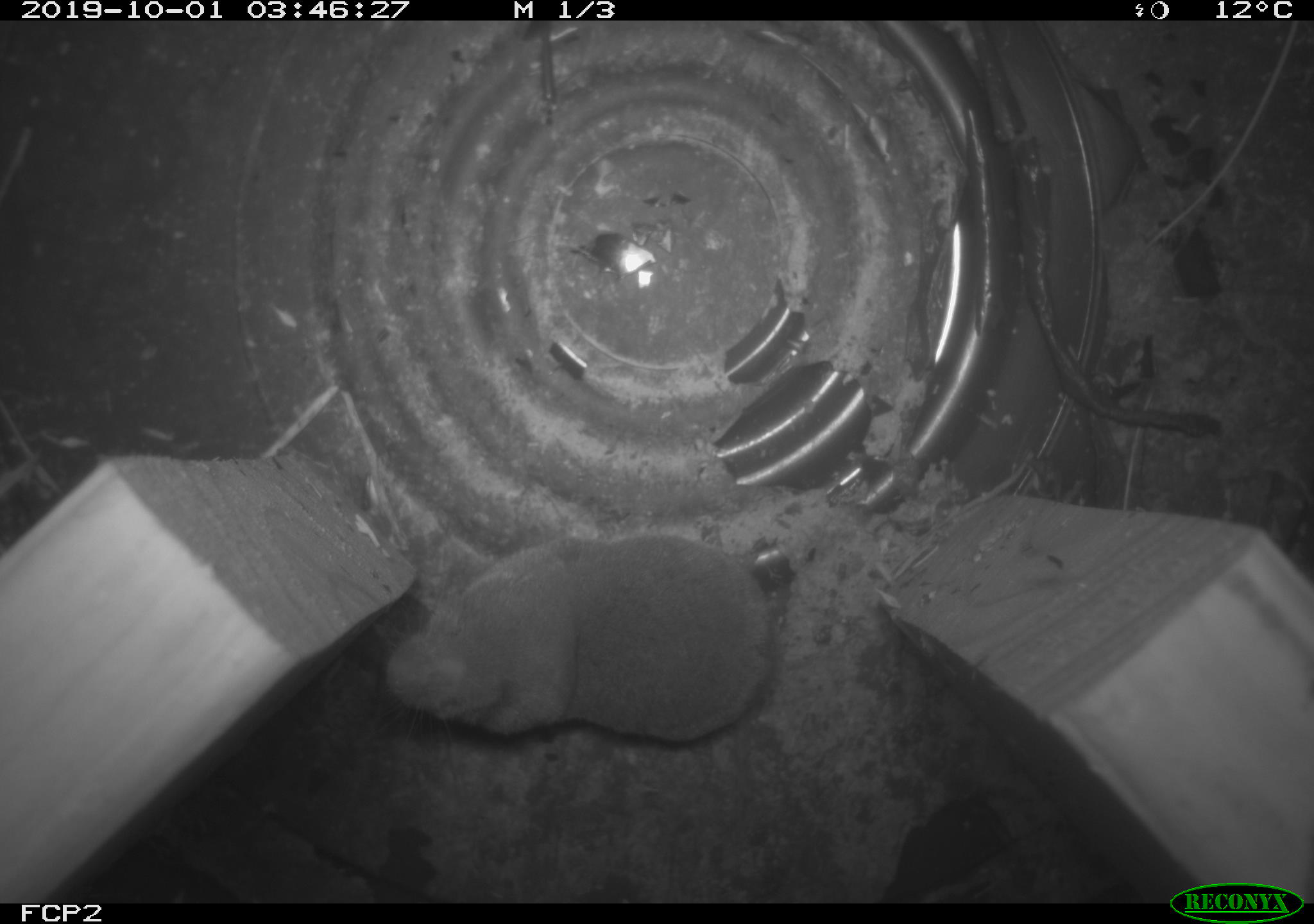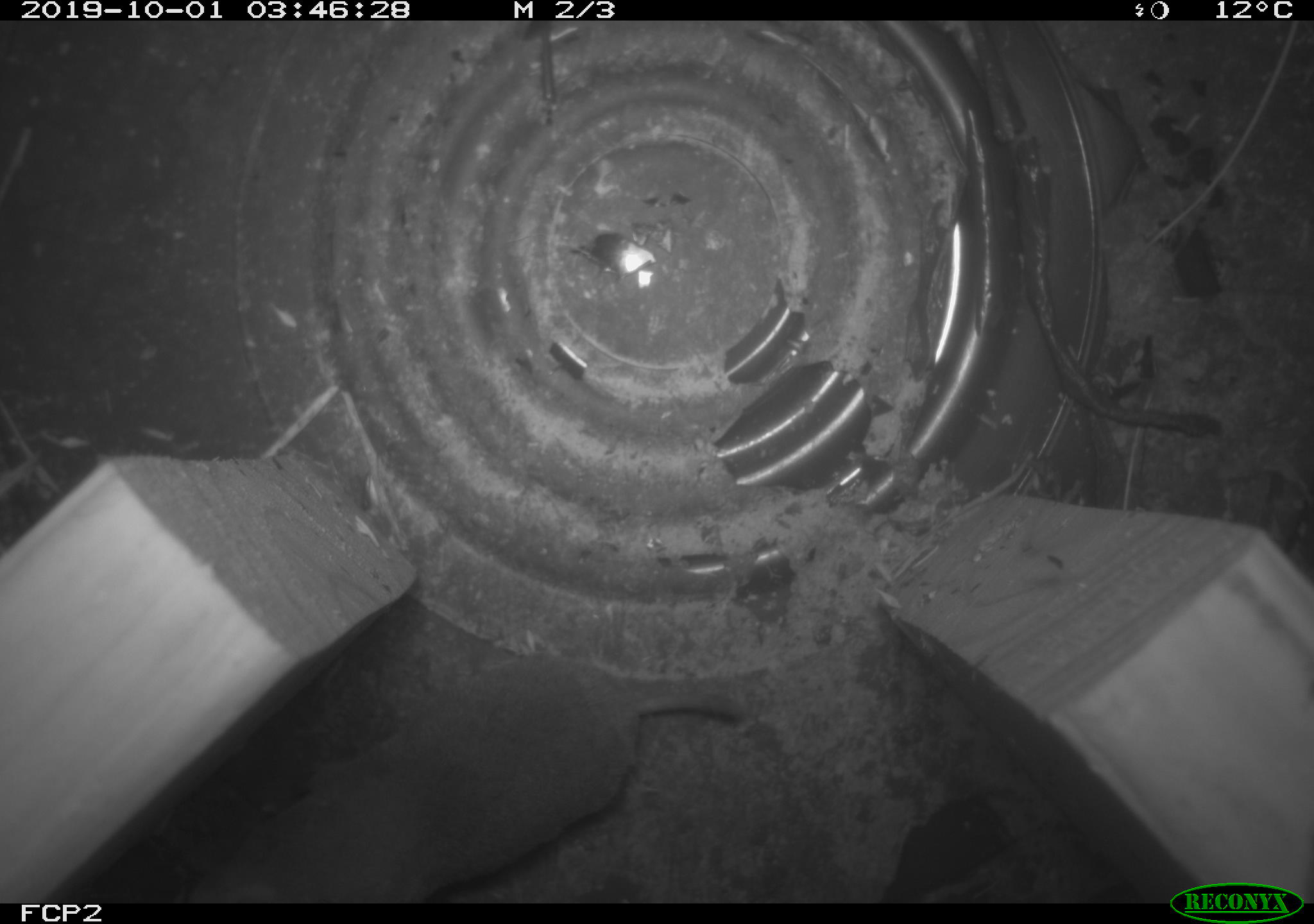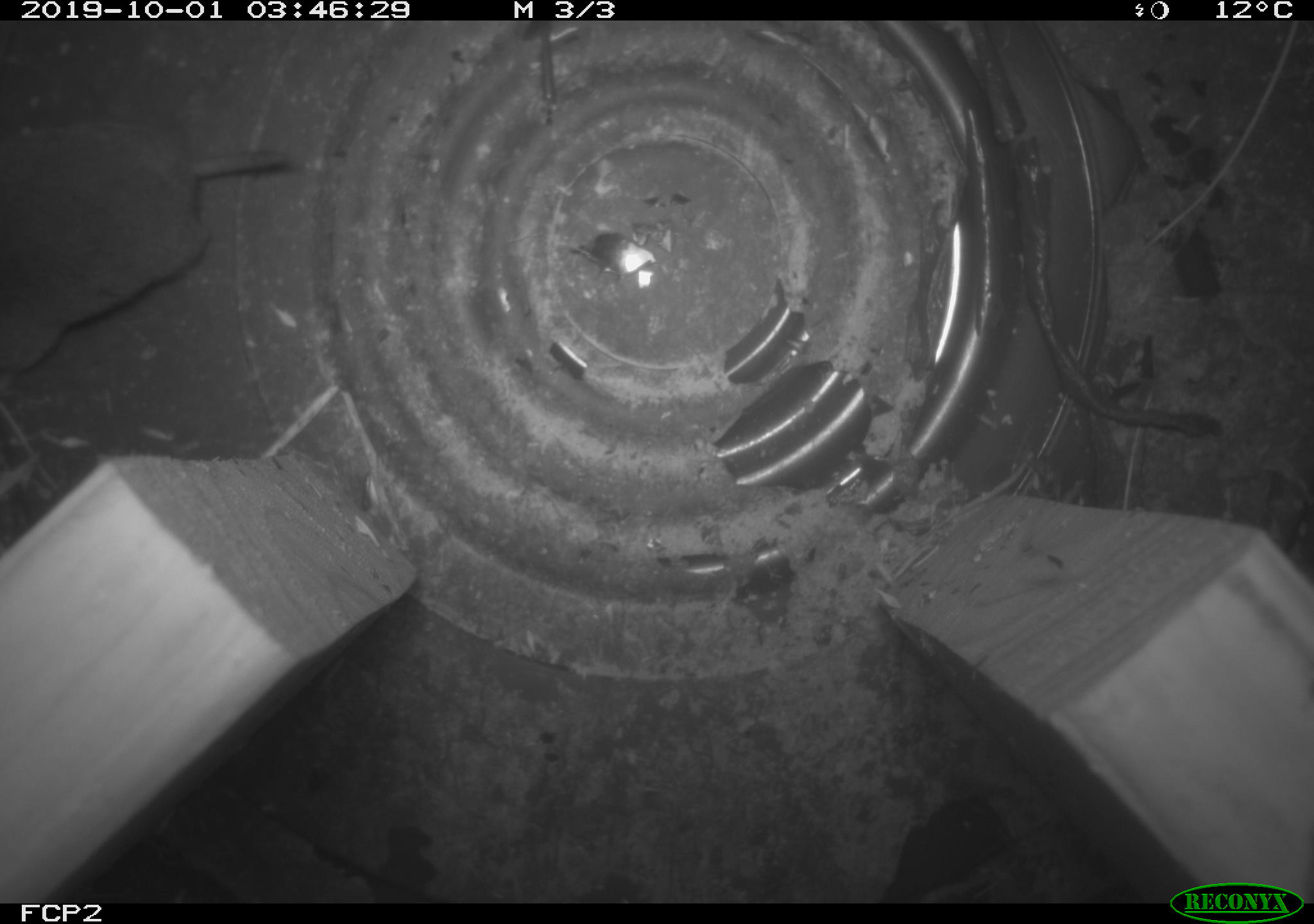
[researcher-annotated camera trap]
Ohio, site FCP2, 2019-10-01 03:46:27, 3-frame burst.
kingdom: Animalia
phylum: Chordata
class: Mammalia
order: Eulipotyphla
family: Soricidae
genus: Blarina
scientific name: Blarina brevicauda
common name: northern short-tailed shrew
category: n. short-tailed shrew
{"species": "n. short-tailed shrew (northern short-tailed shrew) (Blarina brevicauda)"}